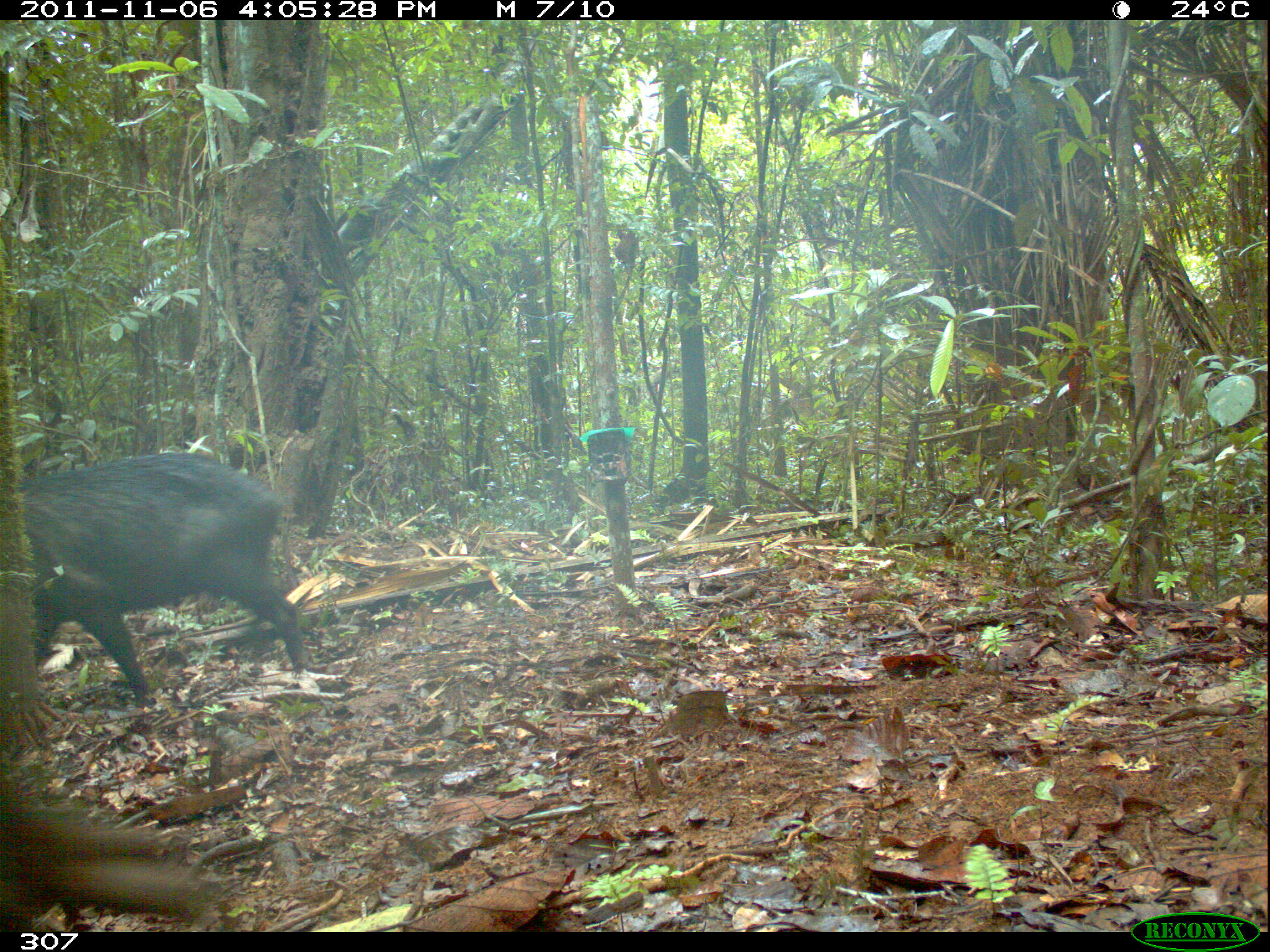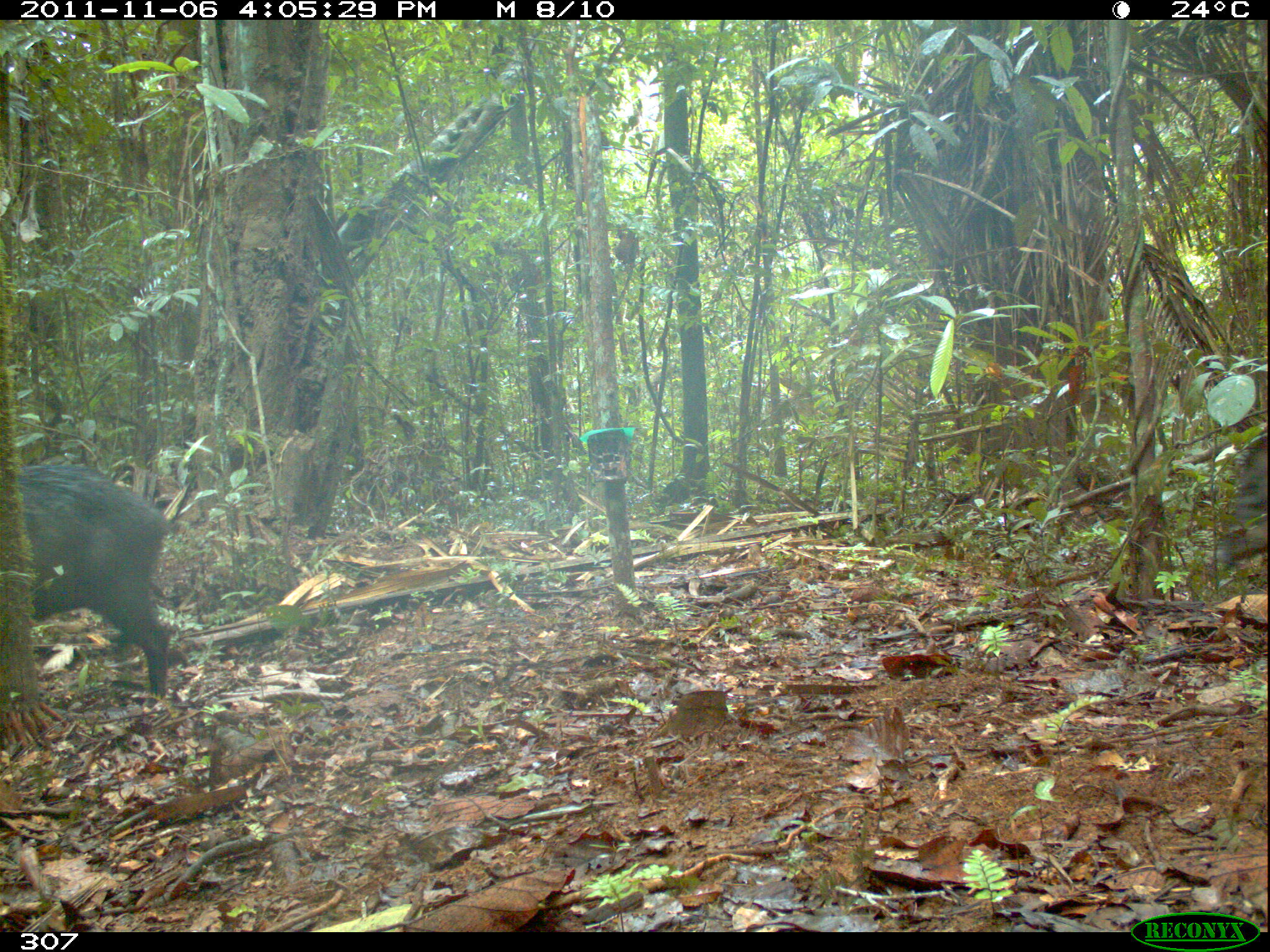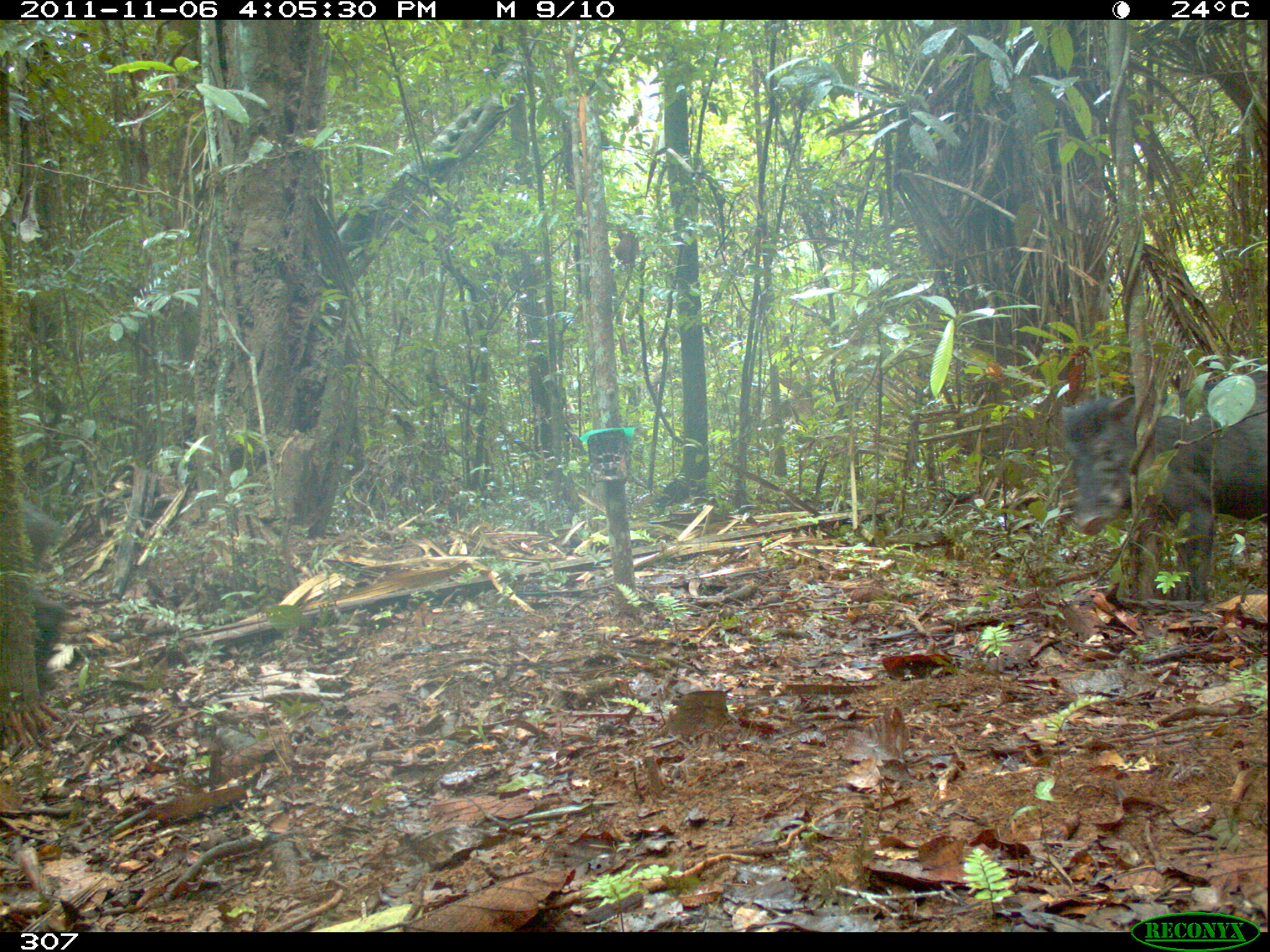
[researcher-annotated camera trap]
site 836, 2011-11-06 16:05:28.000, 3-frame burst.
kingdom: Animalia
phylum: Chordata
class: Mammalia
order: Artiodactyla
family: Tayassuidae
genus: Tayassu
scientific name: Tayassu pecari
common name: white-lipped peccary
Tayassu pecari (white-lipped peccary).